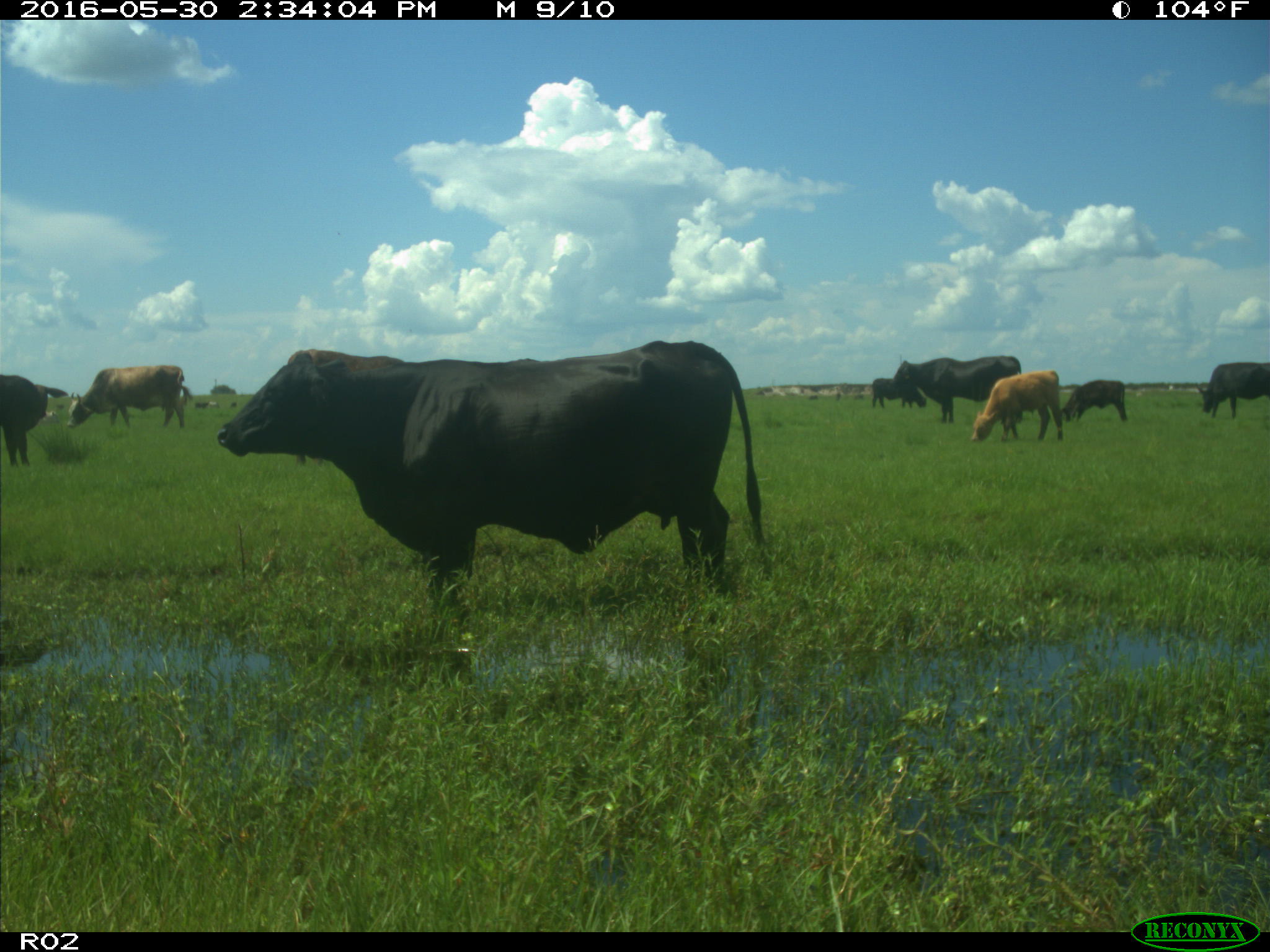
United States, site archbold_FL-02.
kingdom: Animalia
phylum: Chordata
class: Mammalia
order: Artiodactyla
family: Bovidae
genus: Bos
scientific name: Bos taurus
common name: domestic cow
Bos taurus (domestic cow).